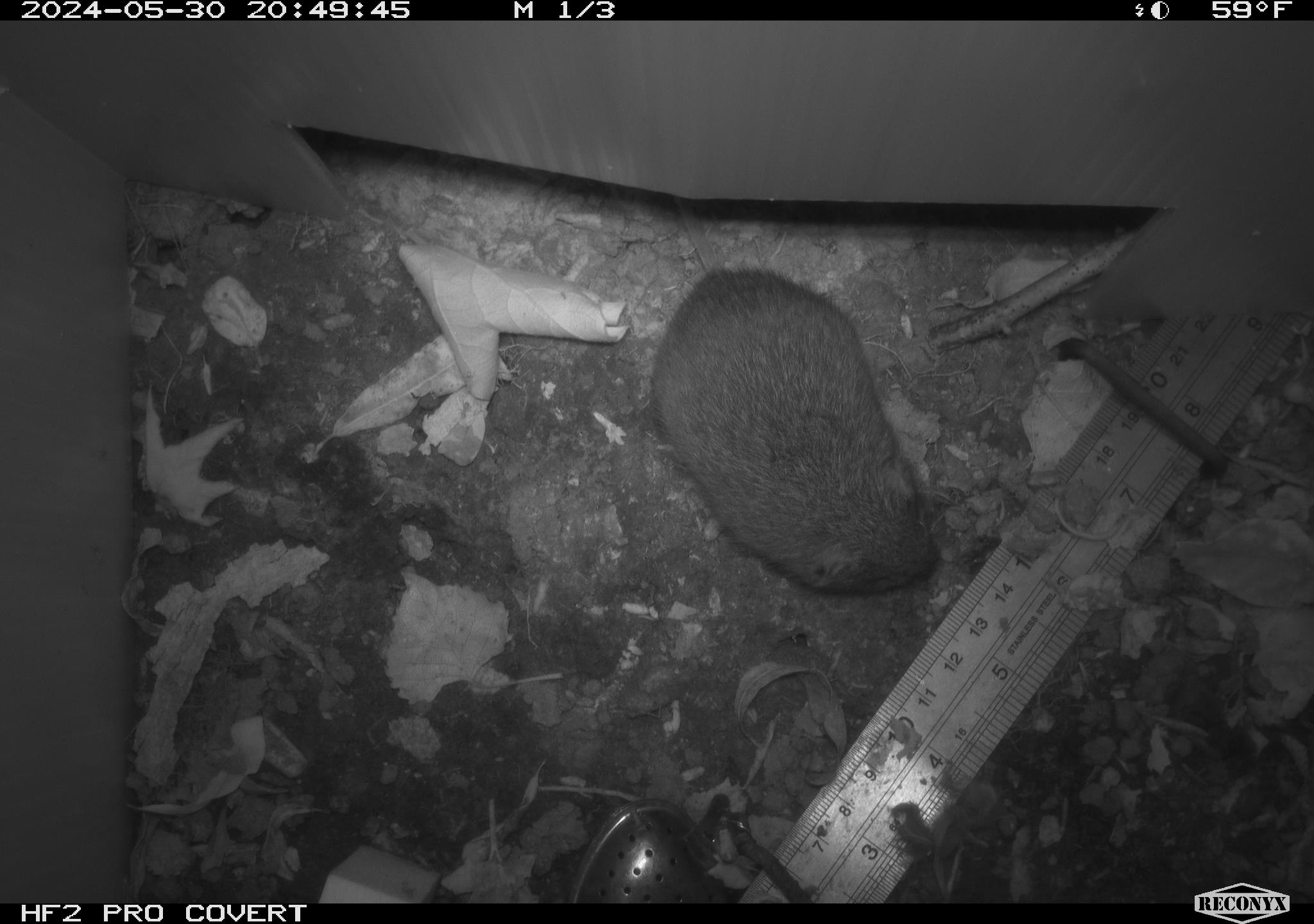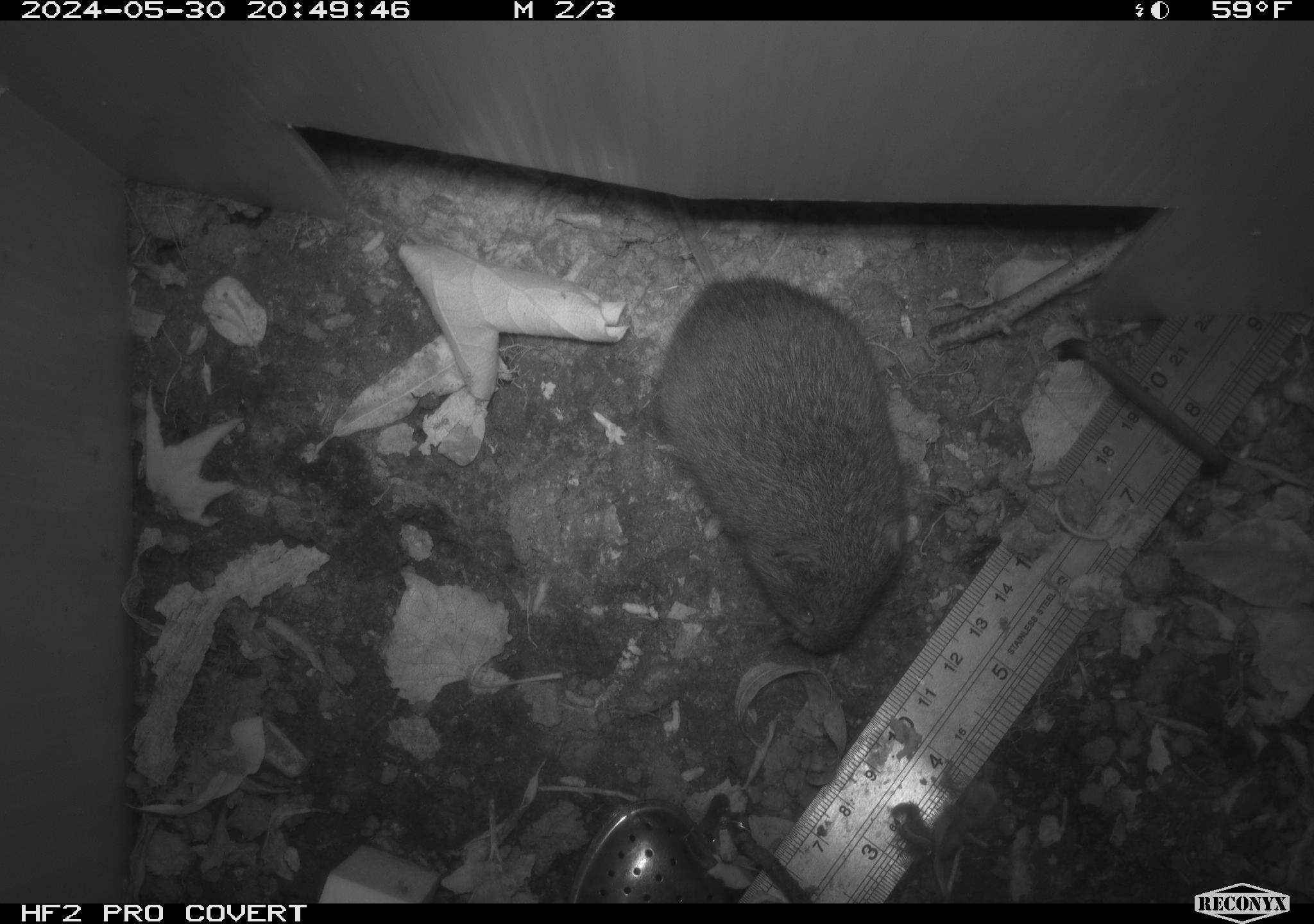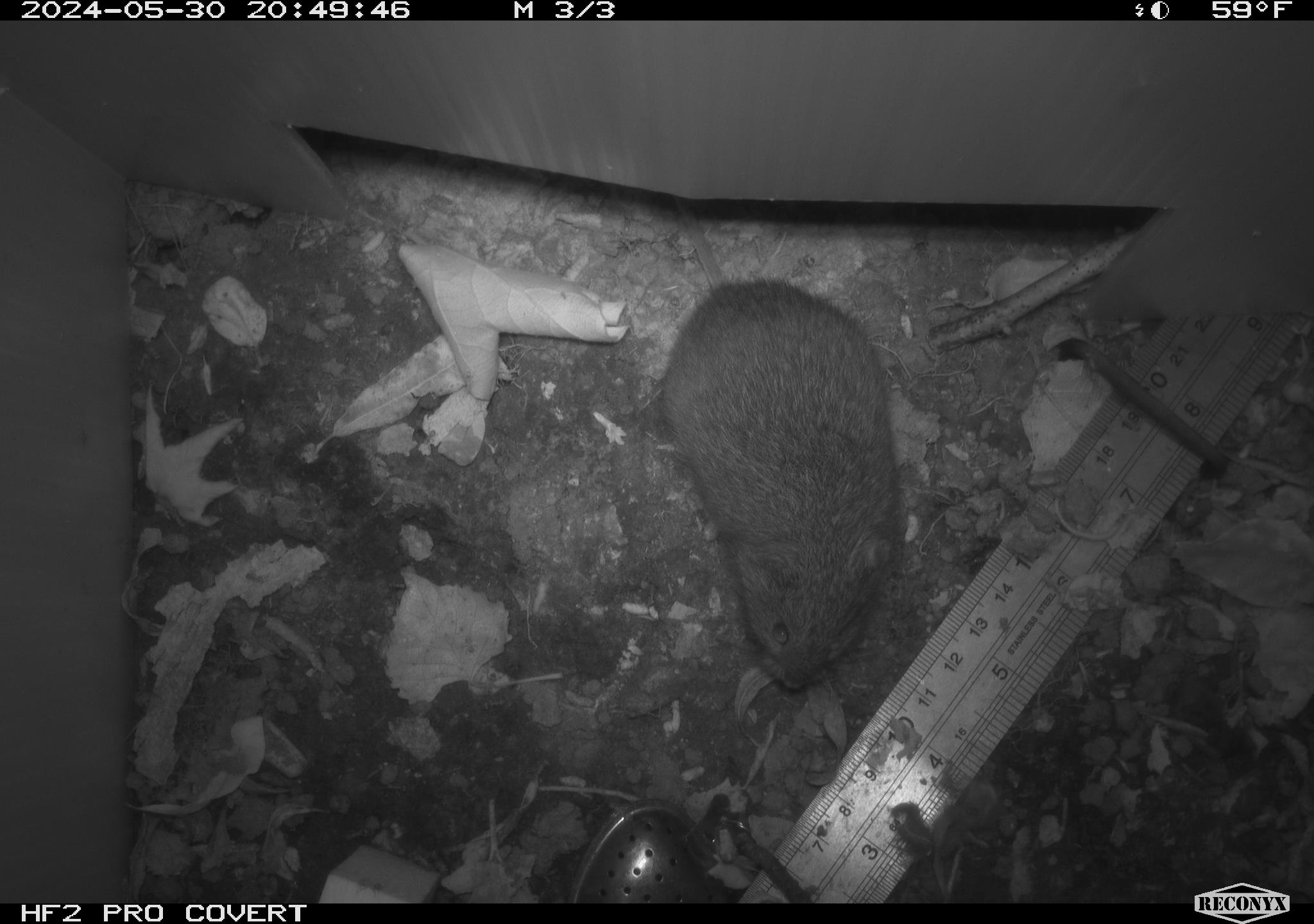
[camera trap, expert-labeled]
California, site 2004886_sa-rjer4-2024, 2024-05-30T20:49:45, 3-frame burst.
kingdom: Animalia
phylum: Chordata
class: Mammalia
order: Rodentia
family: Cricetidae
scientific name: Arvicolinae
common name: voles, lemmings, and muskrats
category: arvicolinae subfamily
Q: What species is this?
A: Arvicolinae subfamily (voles, lemmings, and muskrats) (Arvicolinae).